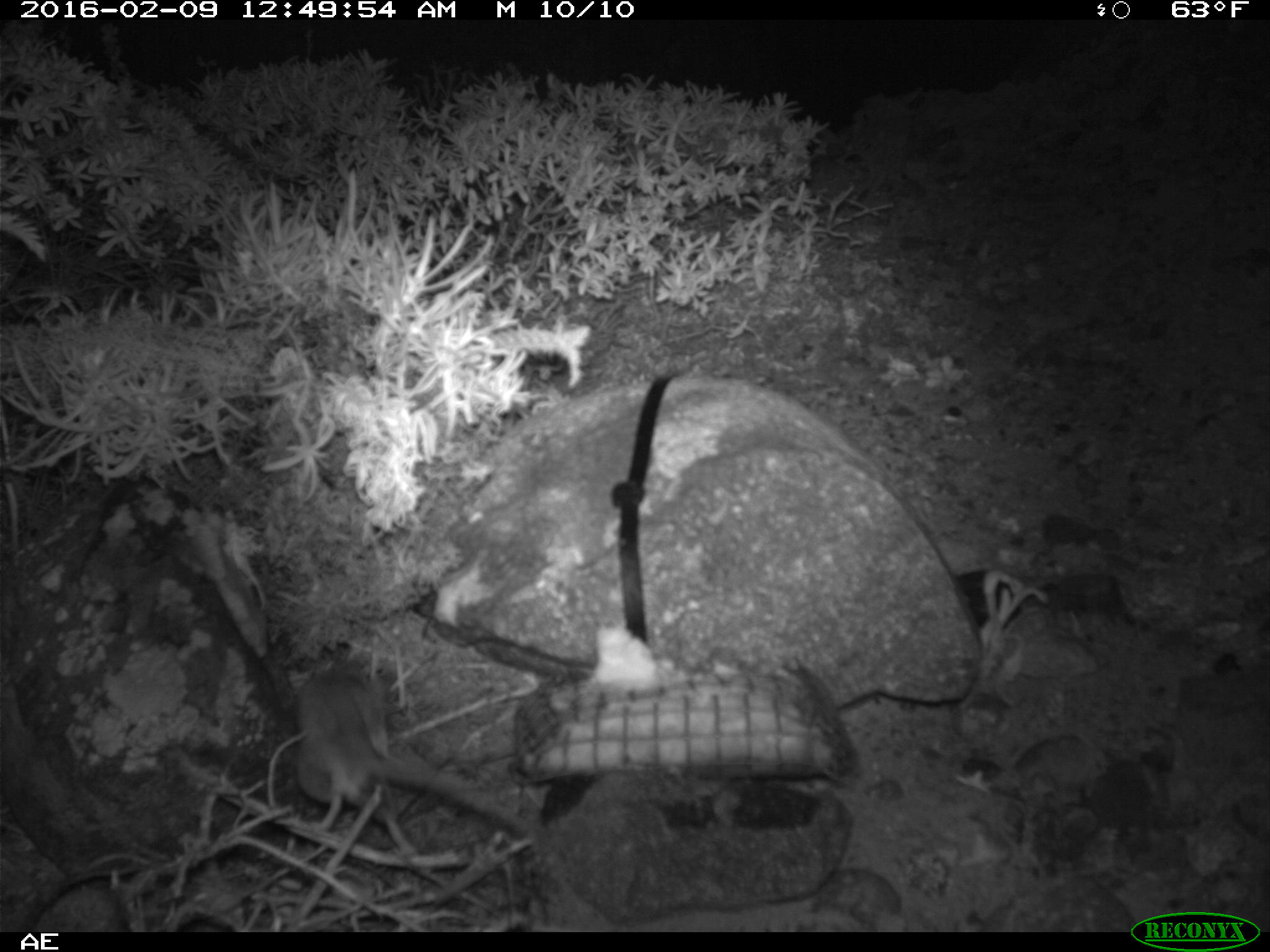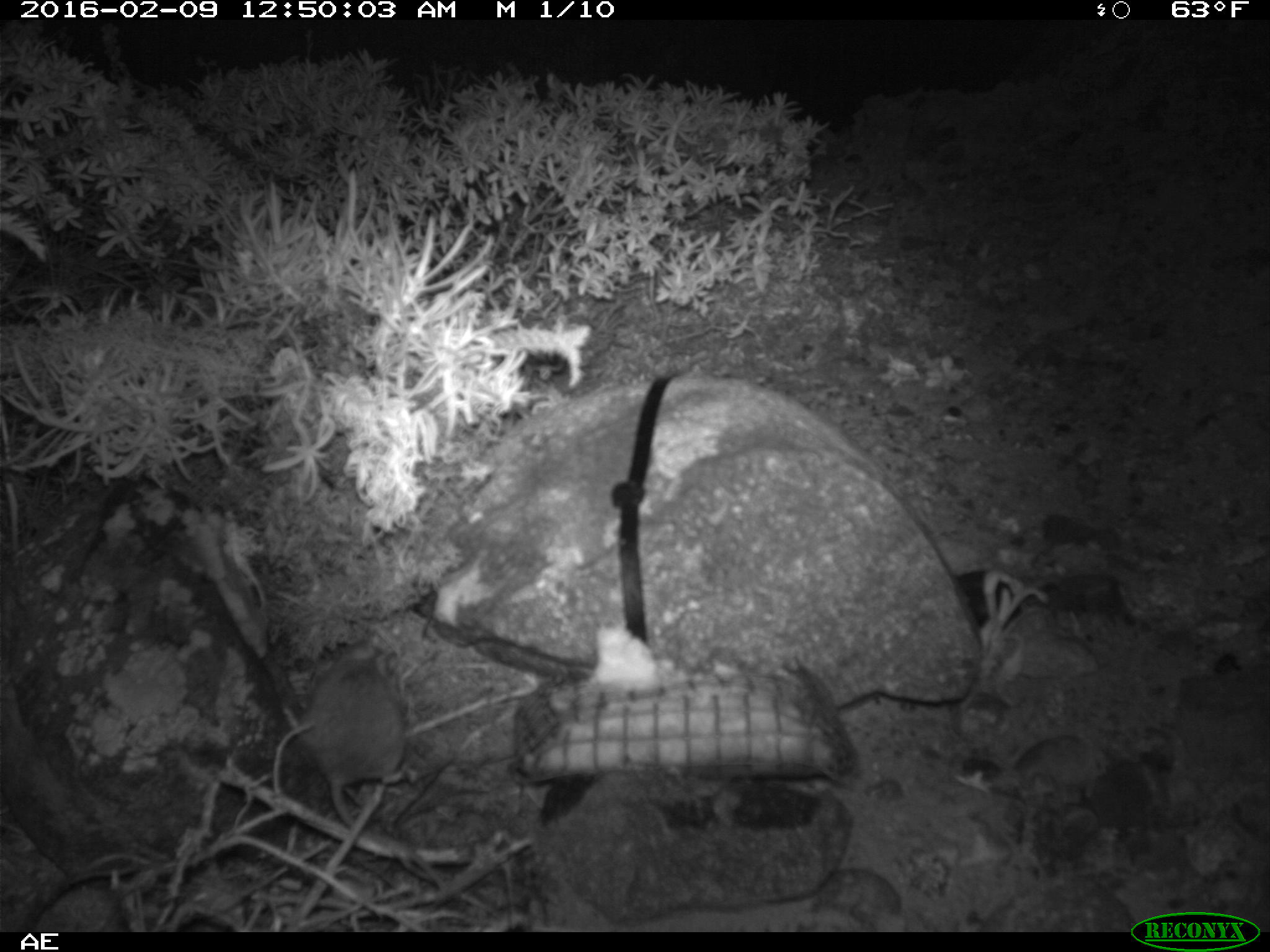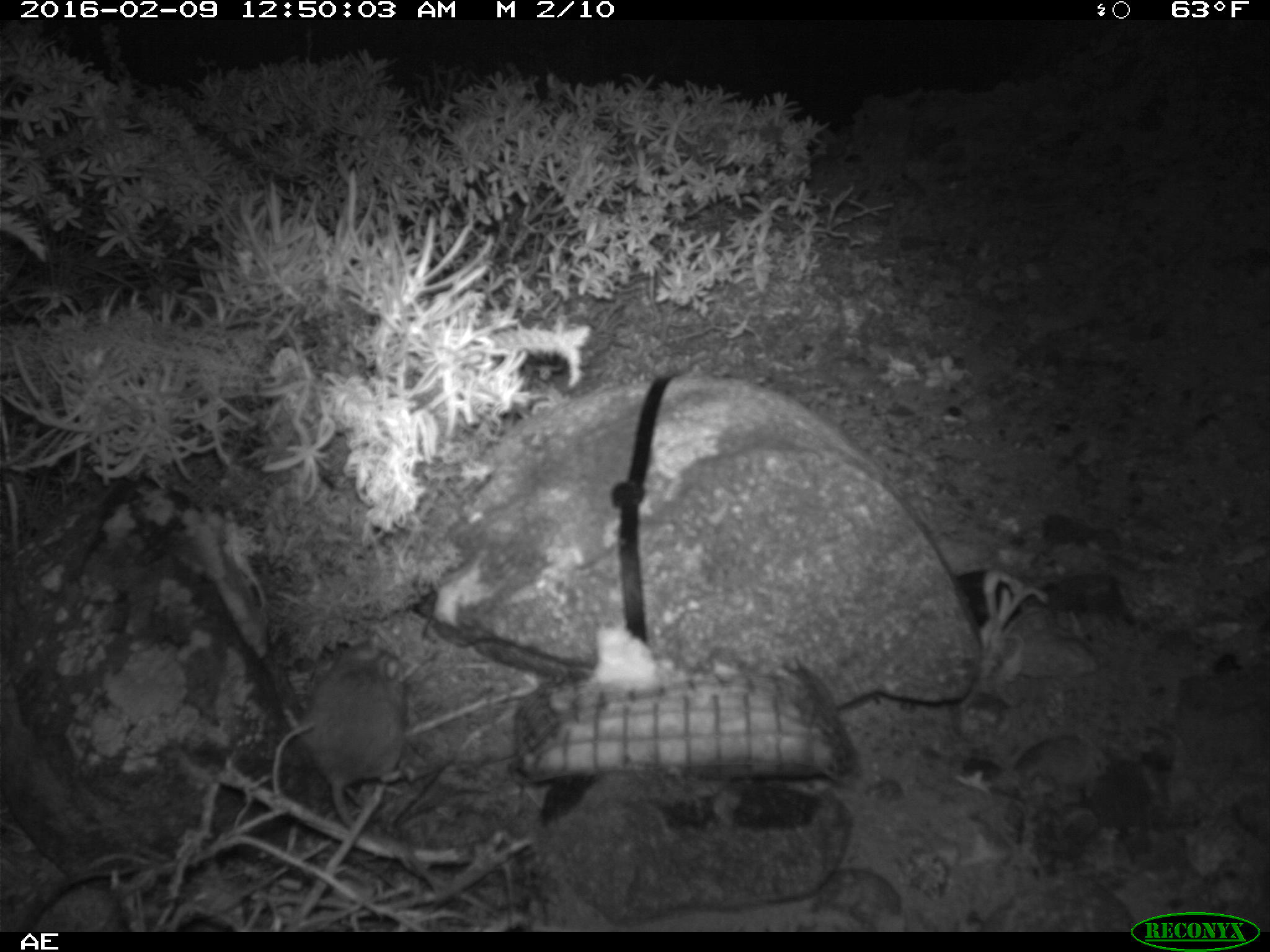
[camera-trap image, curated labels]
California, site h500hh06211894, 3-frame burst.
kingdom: Animalia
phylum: Chordata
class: Mammalia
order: Rodentia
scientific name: Rodentia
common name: rodent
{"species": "rodent (Rodentia)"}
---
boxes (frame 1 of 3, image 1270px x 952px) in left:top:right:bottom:
rodent: 291:640:541:854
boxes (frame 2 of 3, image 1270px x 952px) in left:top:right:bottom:
rodent: 296:636:416:834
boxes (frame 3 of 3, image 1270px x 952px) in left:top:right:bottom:
rodent: 301:638:442:882